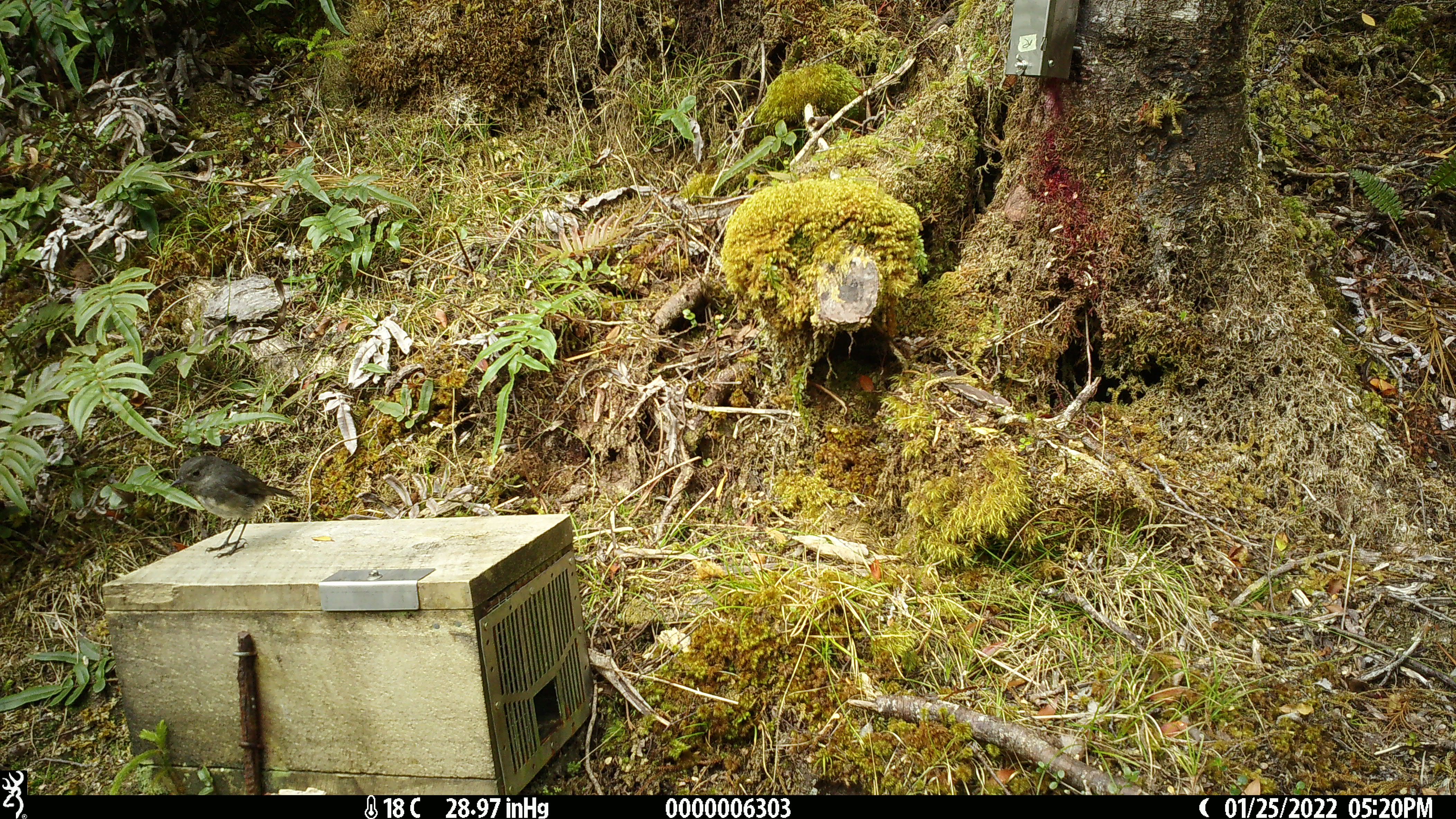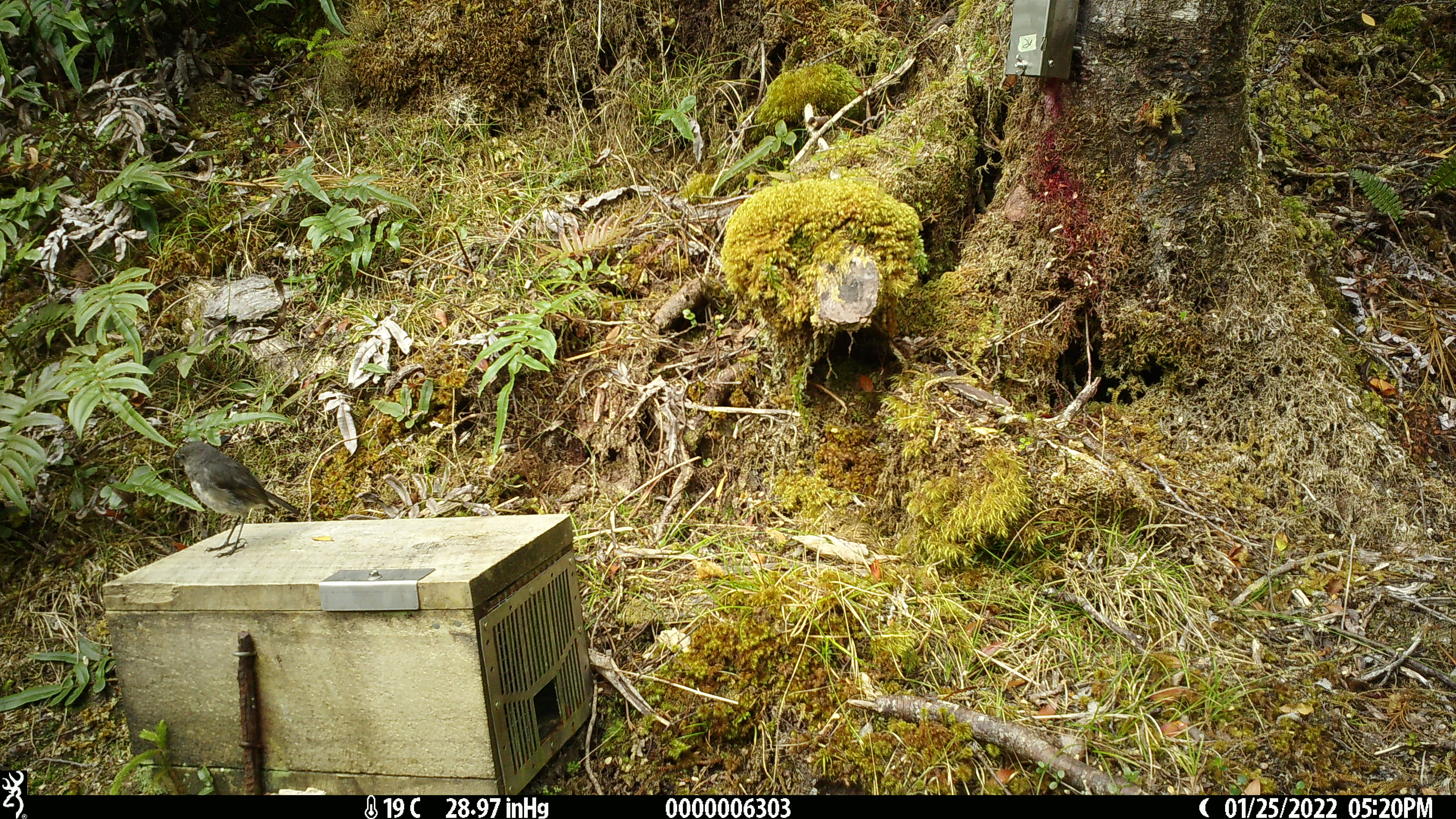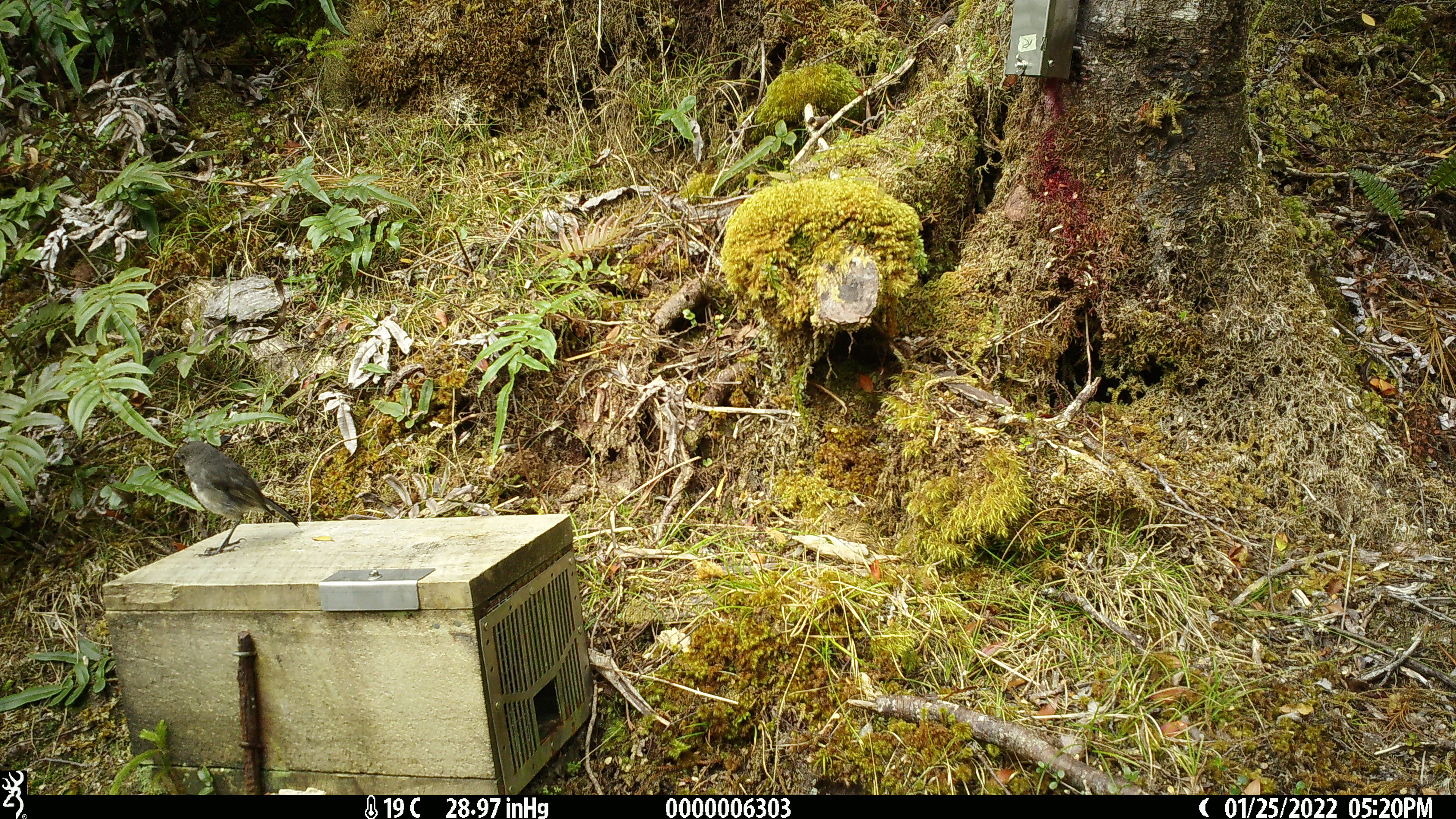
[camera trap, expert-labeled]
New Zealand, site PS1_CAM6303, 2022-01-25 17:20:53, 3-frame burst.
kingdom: Animalia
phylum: Chordata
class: Aves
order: Passeriformes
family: Petroicidae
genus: Petroica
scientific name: Petroica australis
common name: new zealand robin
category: robin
Robin (new zealand robin) (Petroica australis).